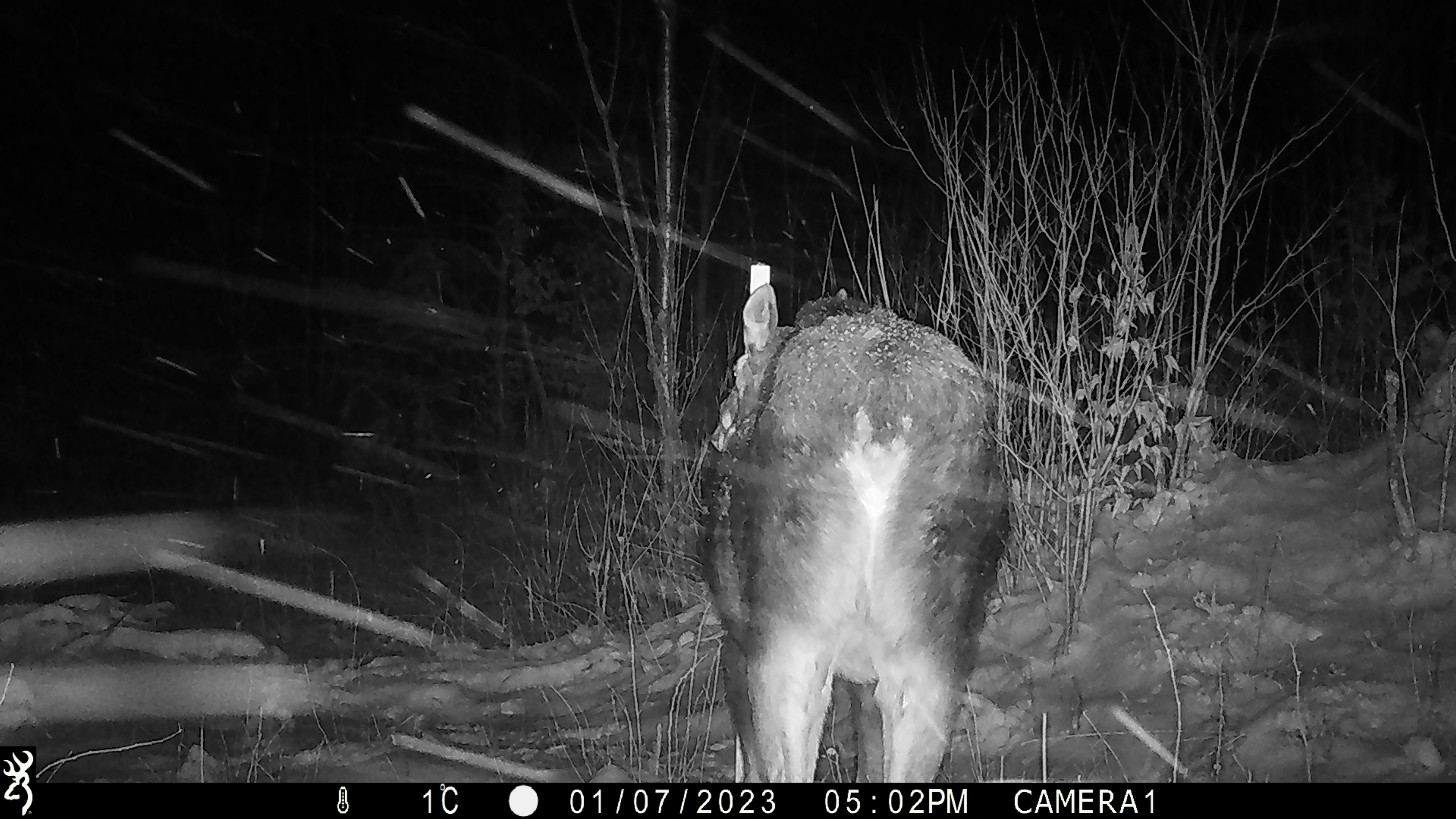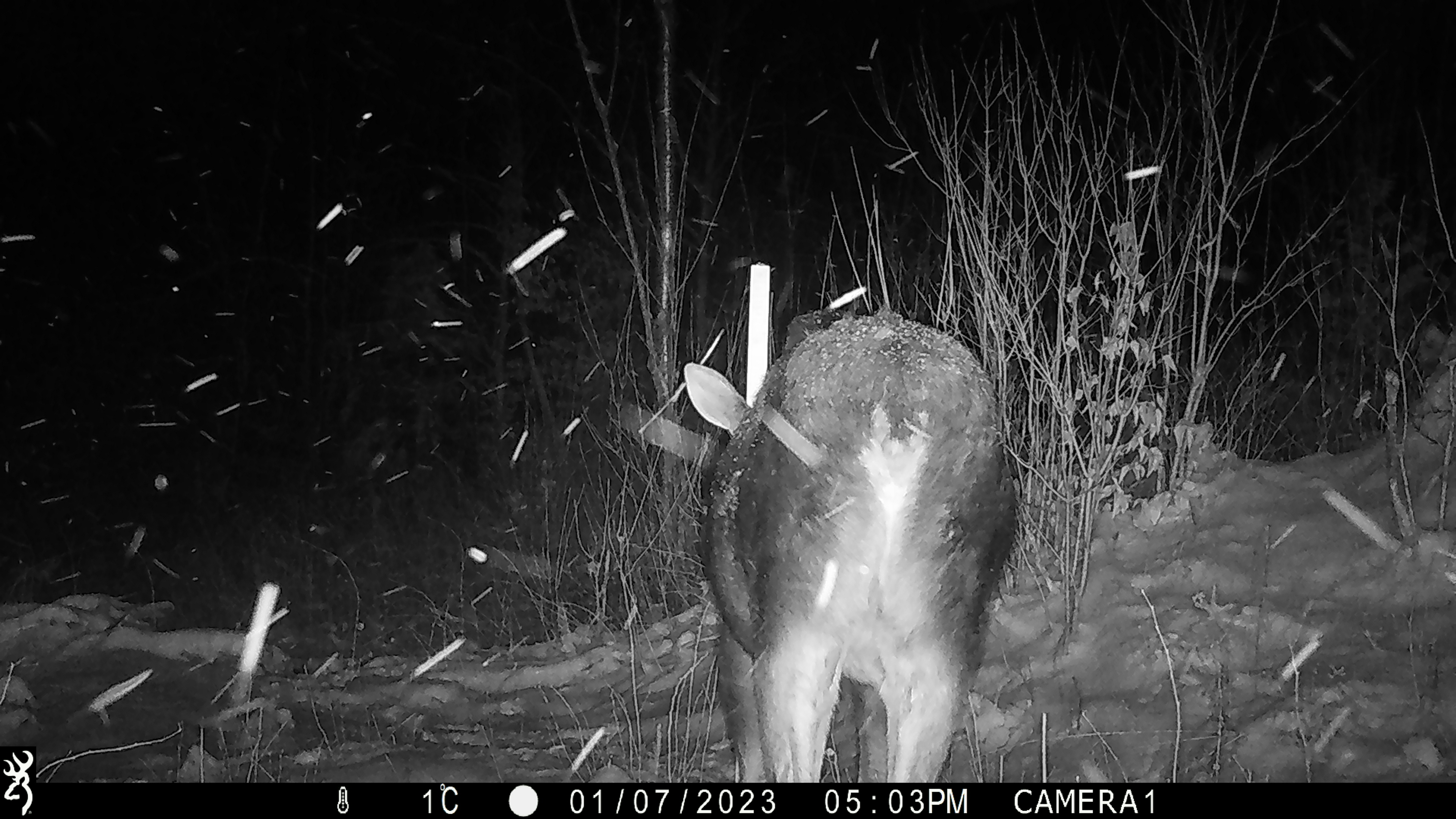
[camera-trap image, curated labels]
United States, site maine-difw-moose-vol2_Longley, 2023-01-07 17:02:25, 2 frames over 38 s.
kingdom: Animalia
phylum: Chordata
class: Mammalia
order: Artiodactyla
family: Cervidae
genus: Alces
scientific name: Alces alces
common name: moose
Moose (Alces alces).